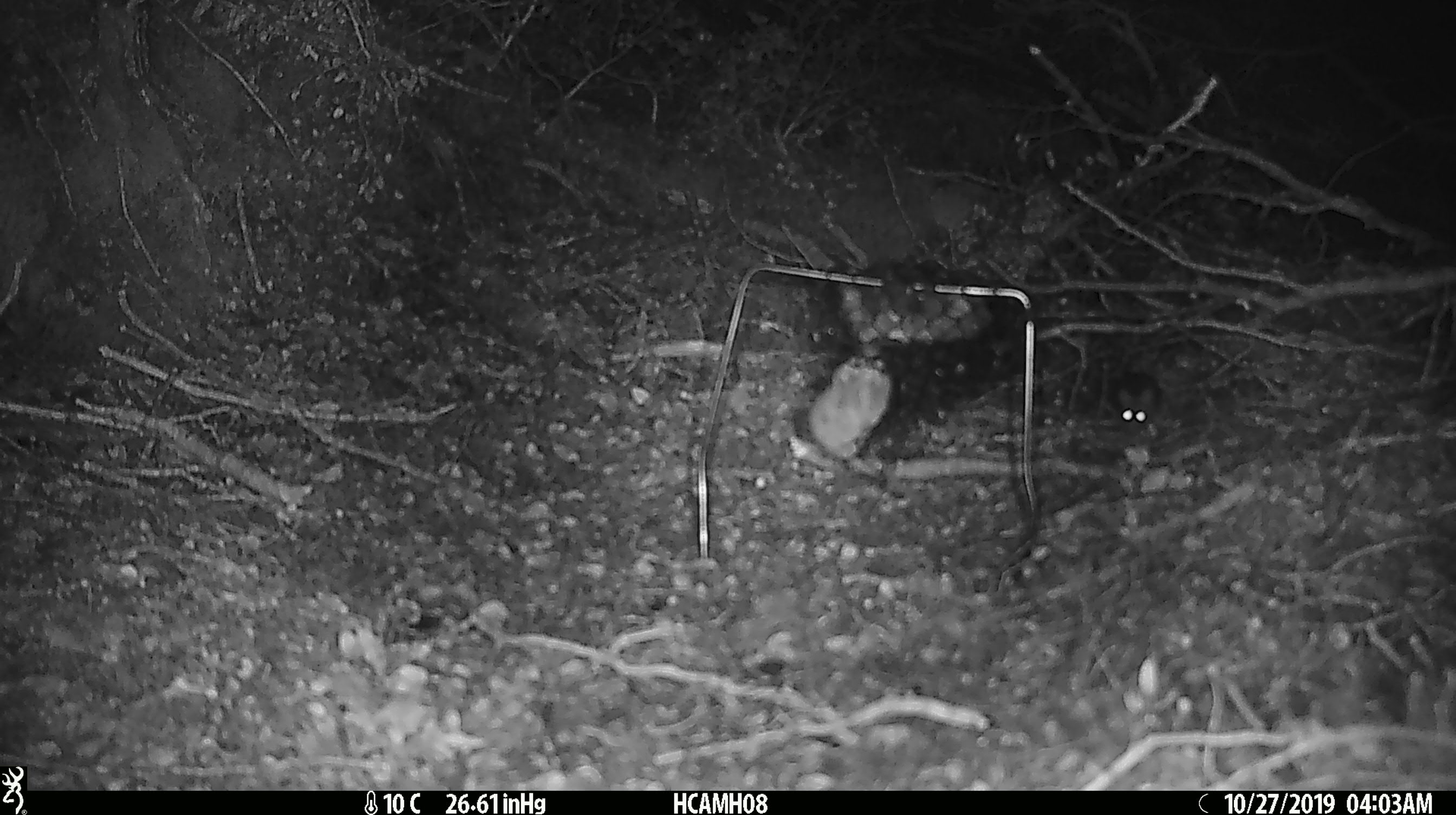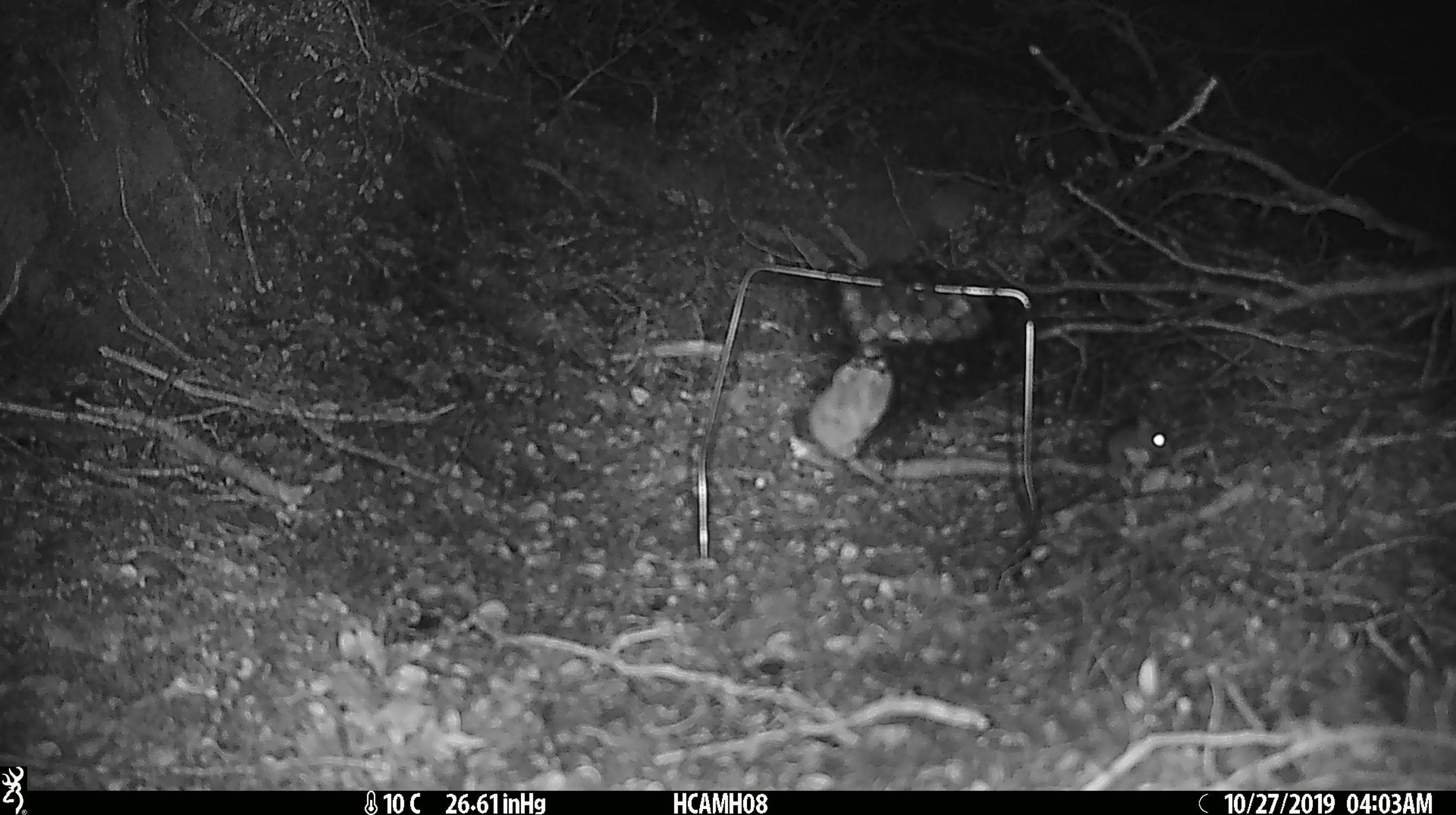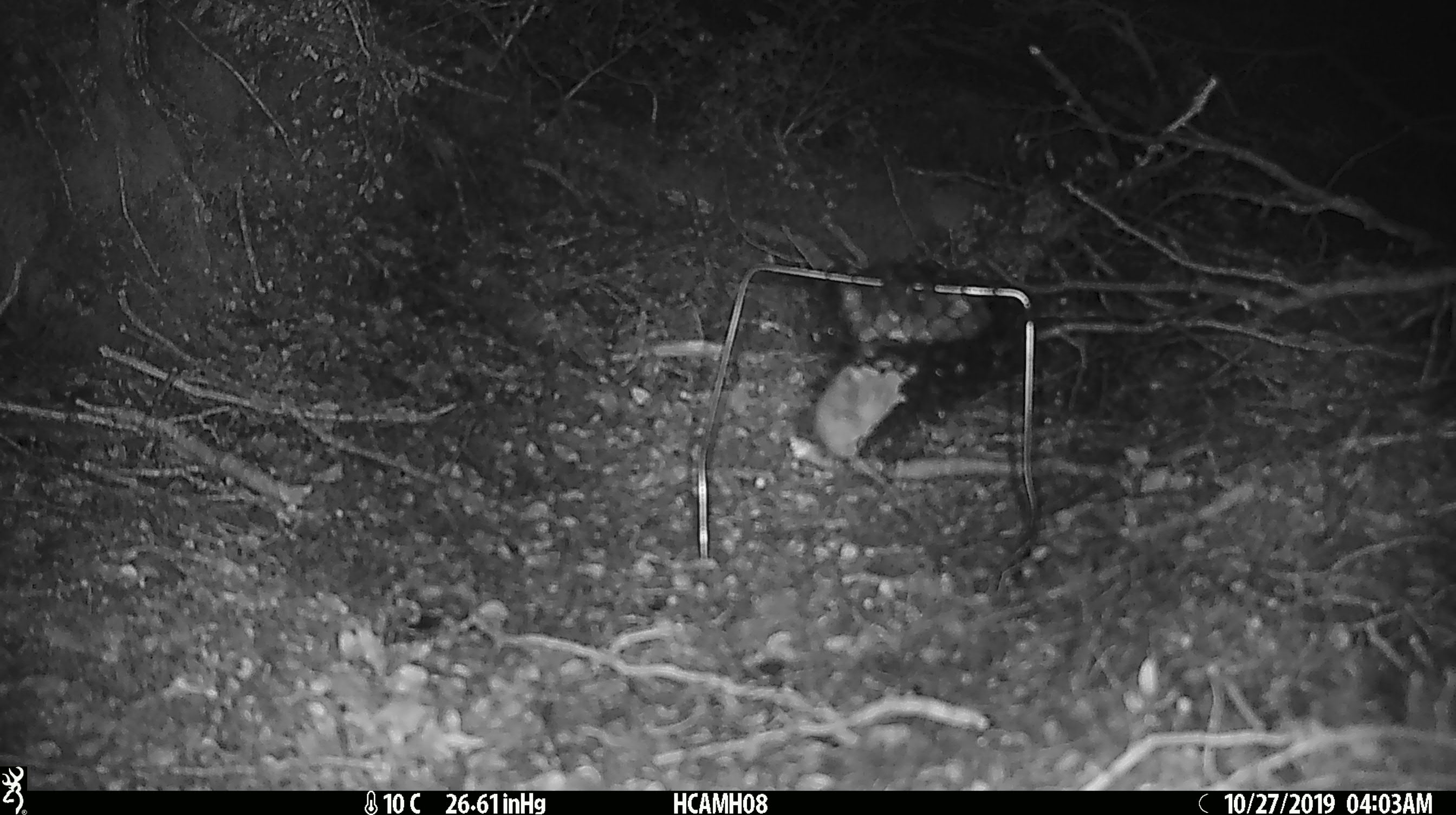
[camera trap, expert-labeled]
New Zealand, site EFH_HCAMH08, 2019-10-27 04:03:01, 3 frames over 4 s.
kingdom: Animalia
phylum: Chordata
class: Mammalia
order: Rodentia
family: Muridae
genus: Mus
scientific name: Mus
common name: mouse